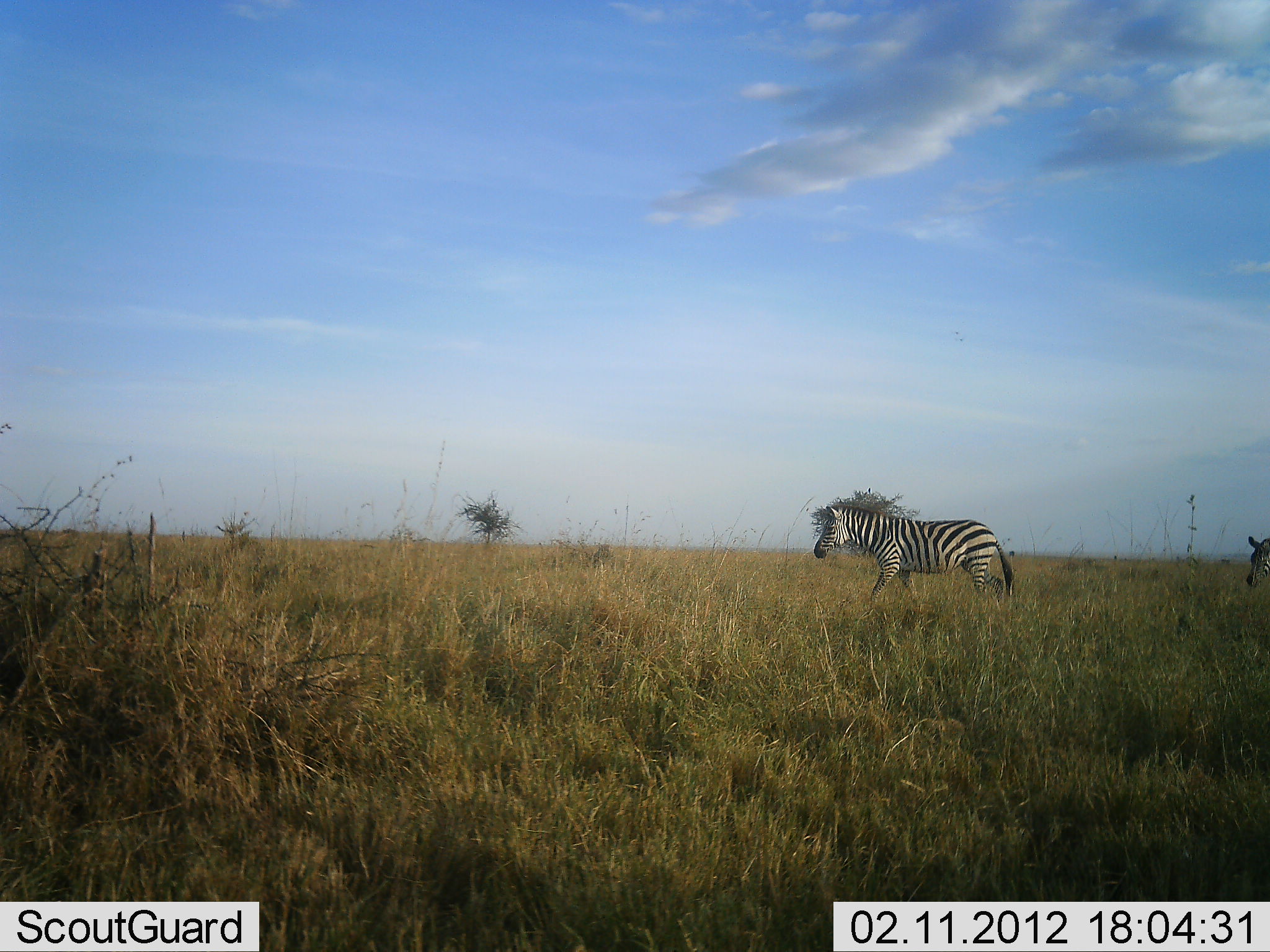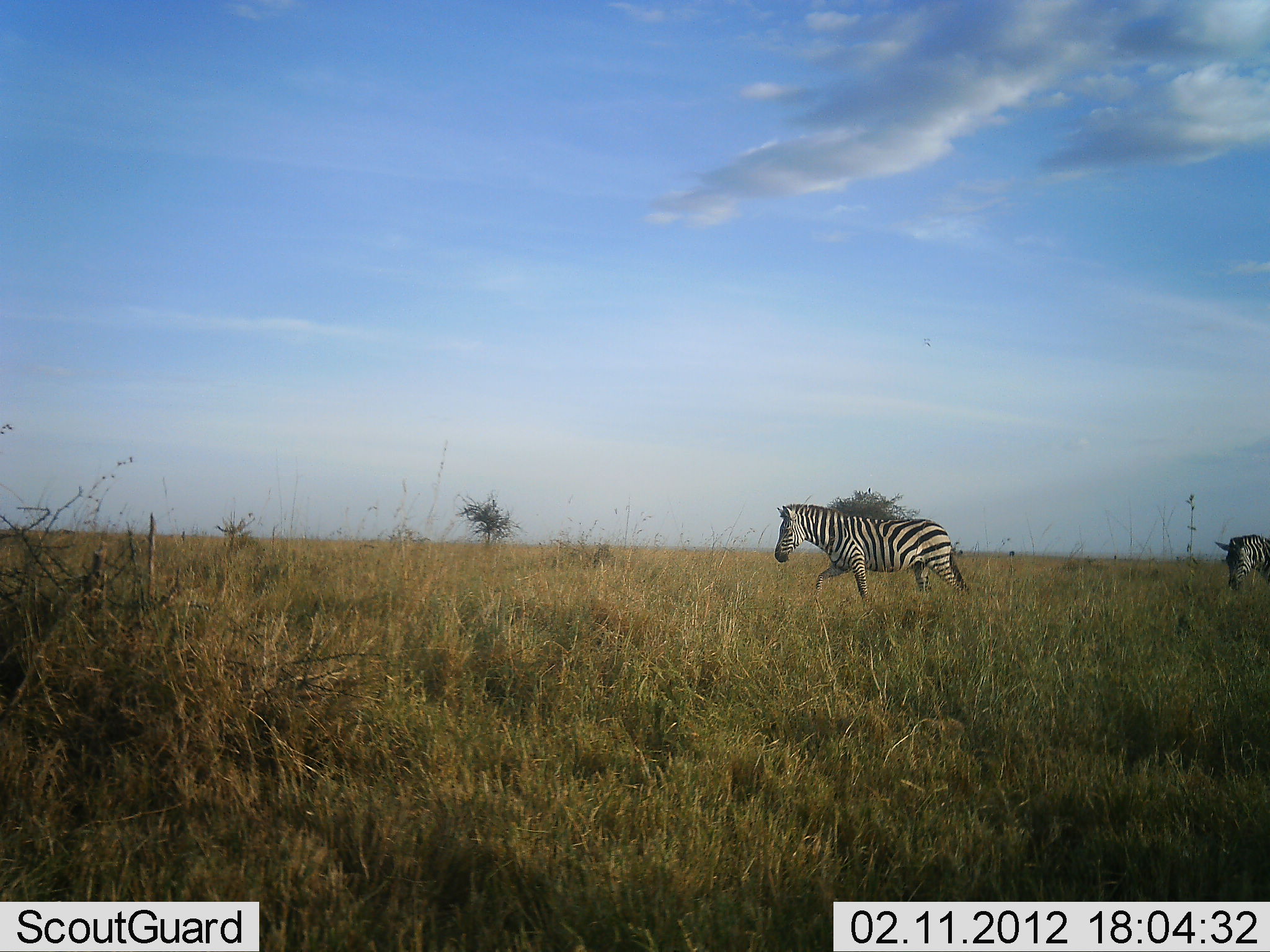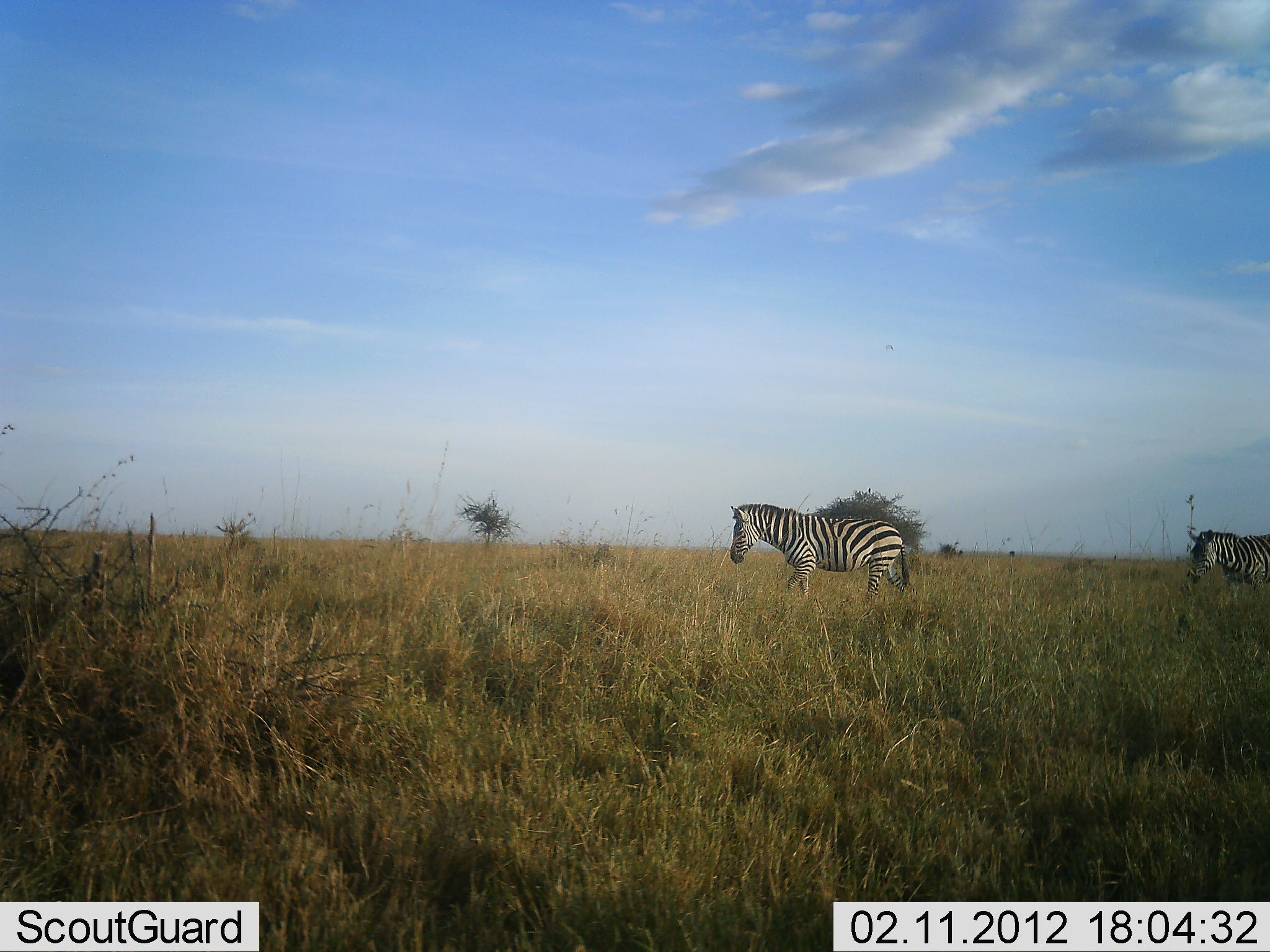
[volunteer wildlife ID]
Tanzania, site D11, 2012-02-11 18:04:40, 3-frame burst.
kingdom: Animalia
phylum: Chordata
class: Mammalia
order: Perissodactyla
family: Equidae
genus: Equus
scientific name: Equus quagga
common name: plains zebra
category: zebra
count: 2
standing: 6%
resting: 0%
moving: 94%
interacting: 0%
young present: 0%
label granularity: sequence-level